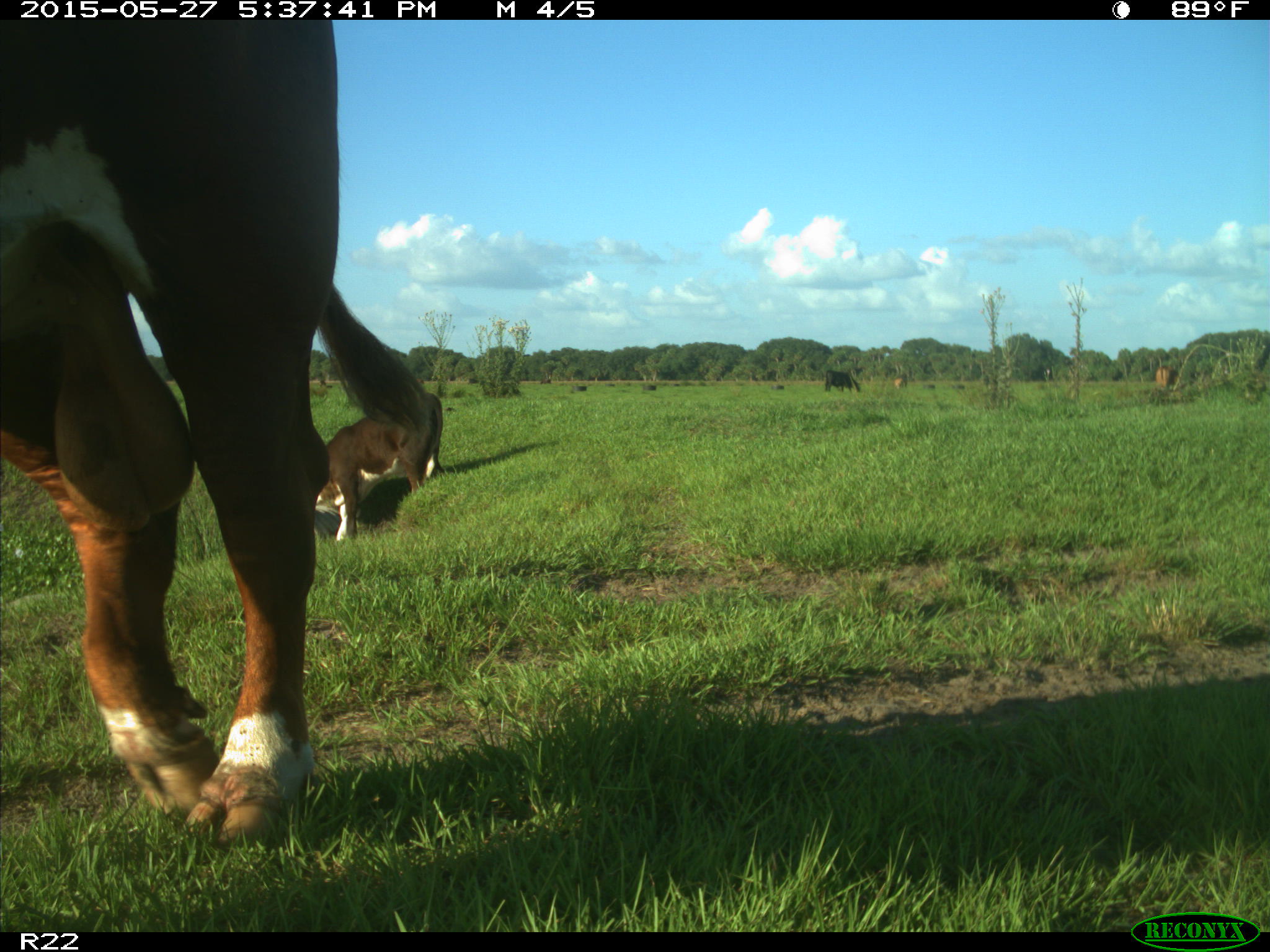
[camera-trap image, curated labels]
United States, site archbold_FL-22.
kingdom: Animalia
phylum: Chordata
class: Mammalia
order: Artiodactyla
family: Bovidae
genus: Bos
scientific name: Bos taurus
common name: domestic cow